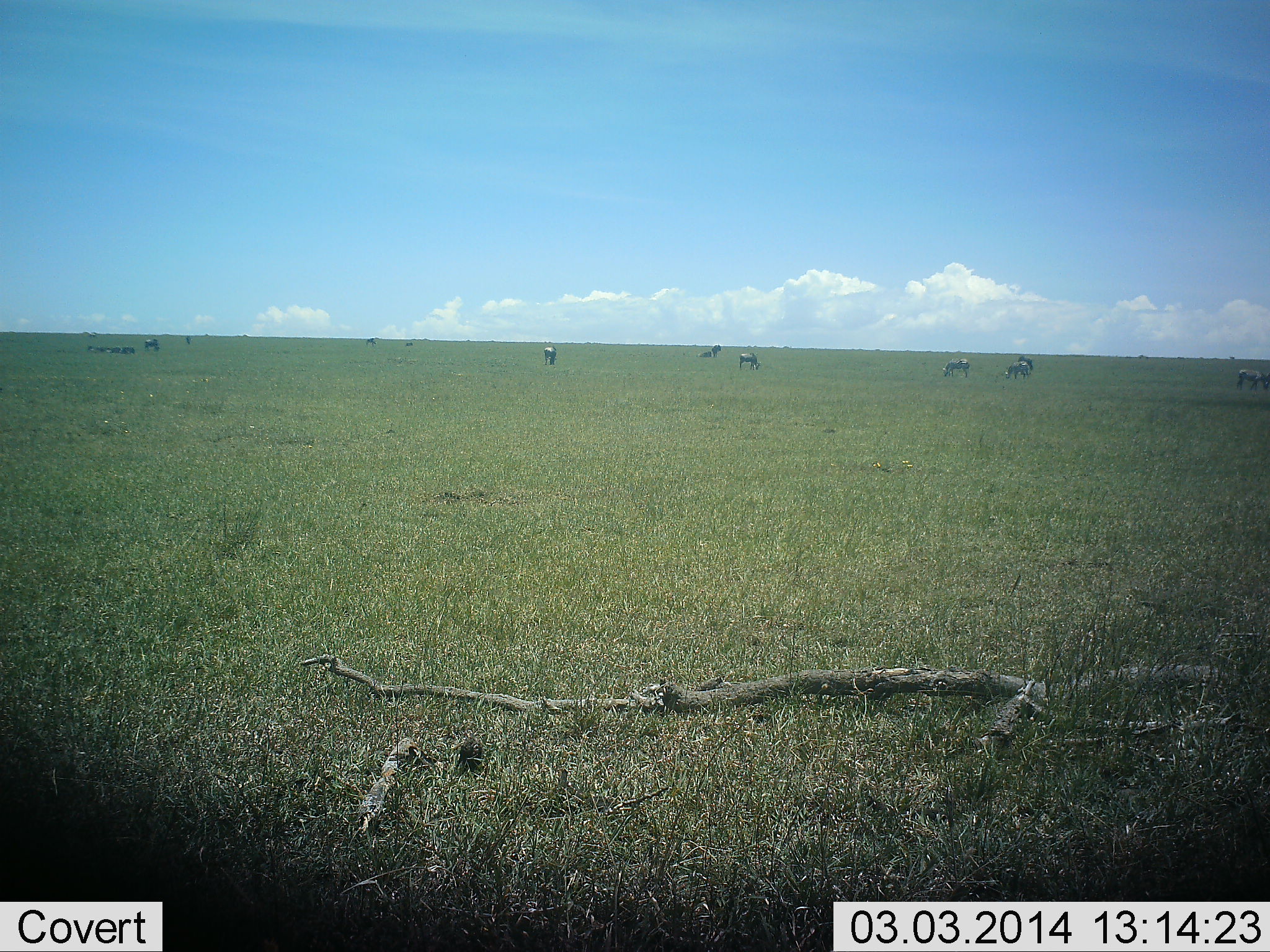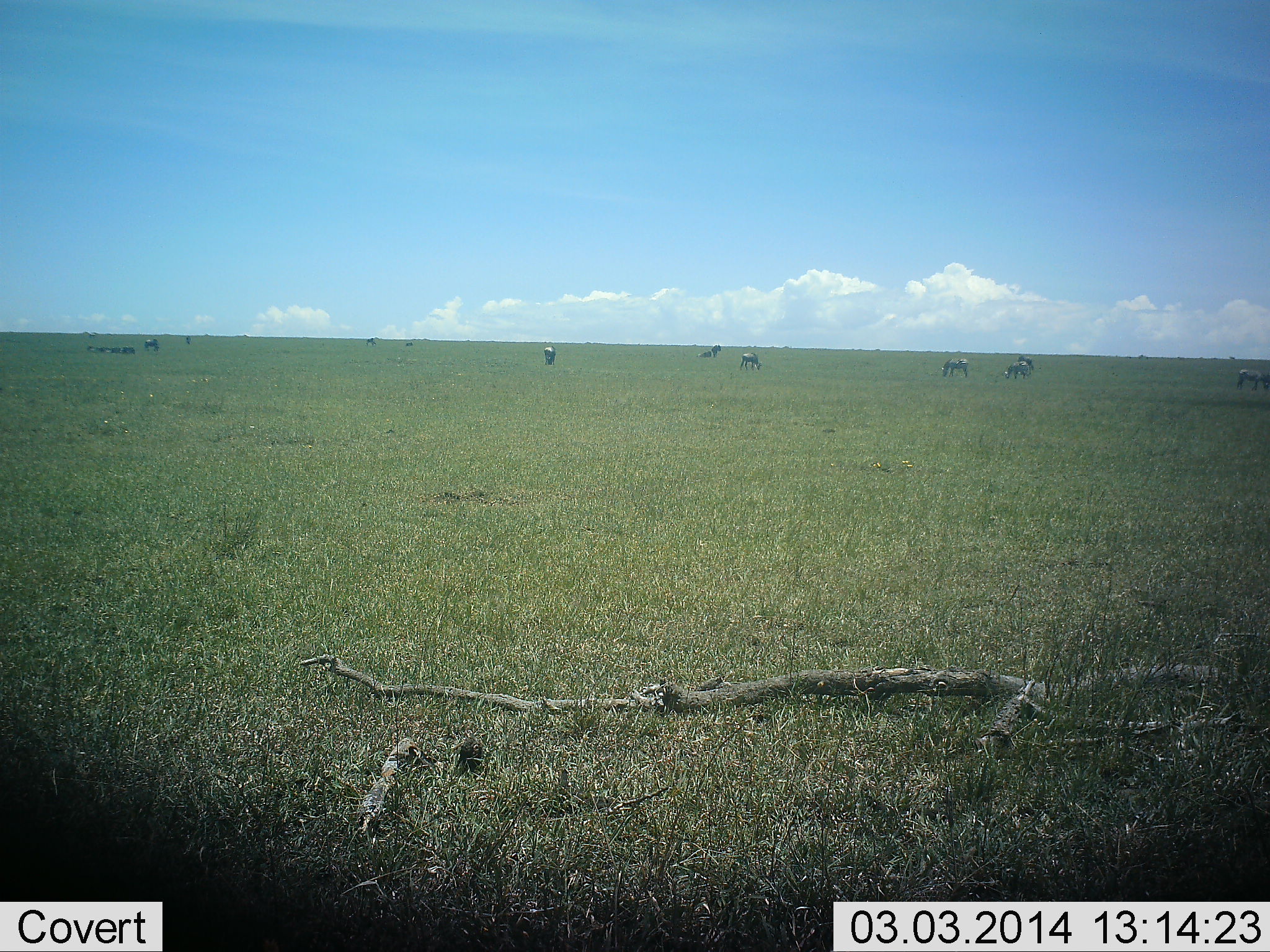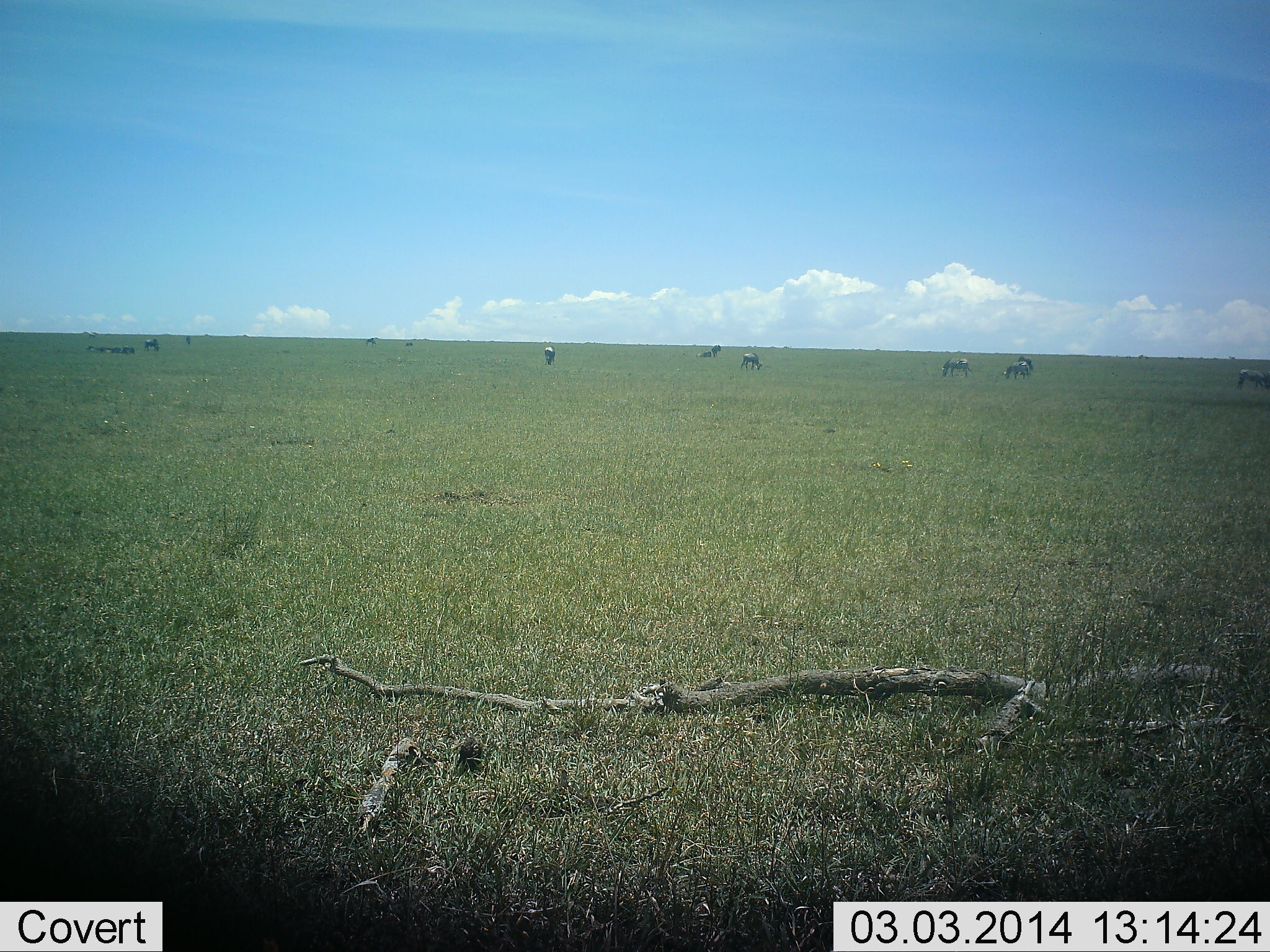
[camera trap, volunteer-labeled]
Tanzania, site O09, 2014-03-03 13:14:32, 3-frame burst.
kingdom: Animalia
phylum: Chordata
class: Mammalia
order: Artiodactyla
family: Bovidae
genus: Connochaetes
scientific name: Connochaetes taurinus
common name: blue wildebeest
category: wildebeest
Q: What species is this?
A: Wildebeest (blue wildebeest) (Connochaetes taurinus).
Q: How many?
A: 10.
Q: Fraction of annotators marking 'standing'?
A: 22%.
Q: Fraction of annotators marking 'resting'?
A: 0%.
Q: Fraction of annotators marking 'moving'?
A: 33%.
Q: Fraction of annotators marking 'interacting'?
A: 0%.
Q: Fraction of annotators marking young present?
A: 0%.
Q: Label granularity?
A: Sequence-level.